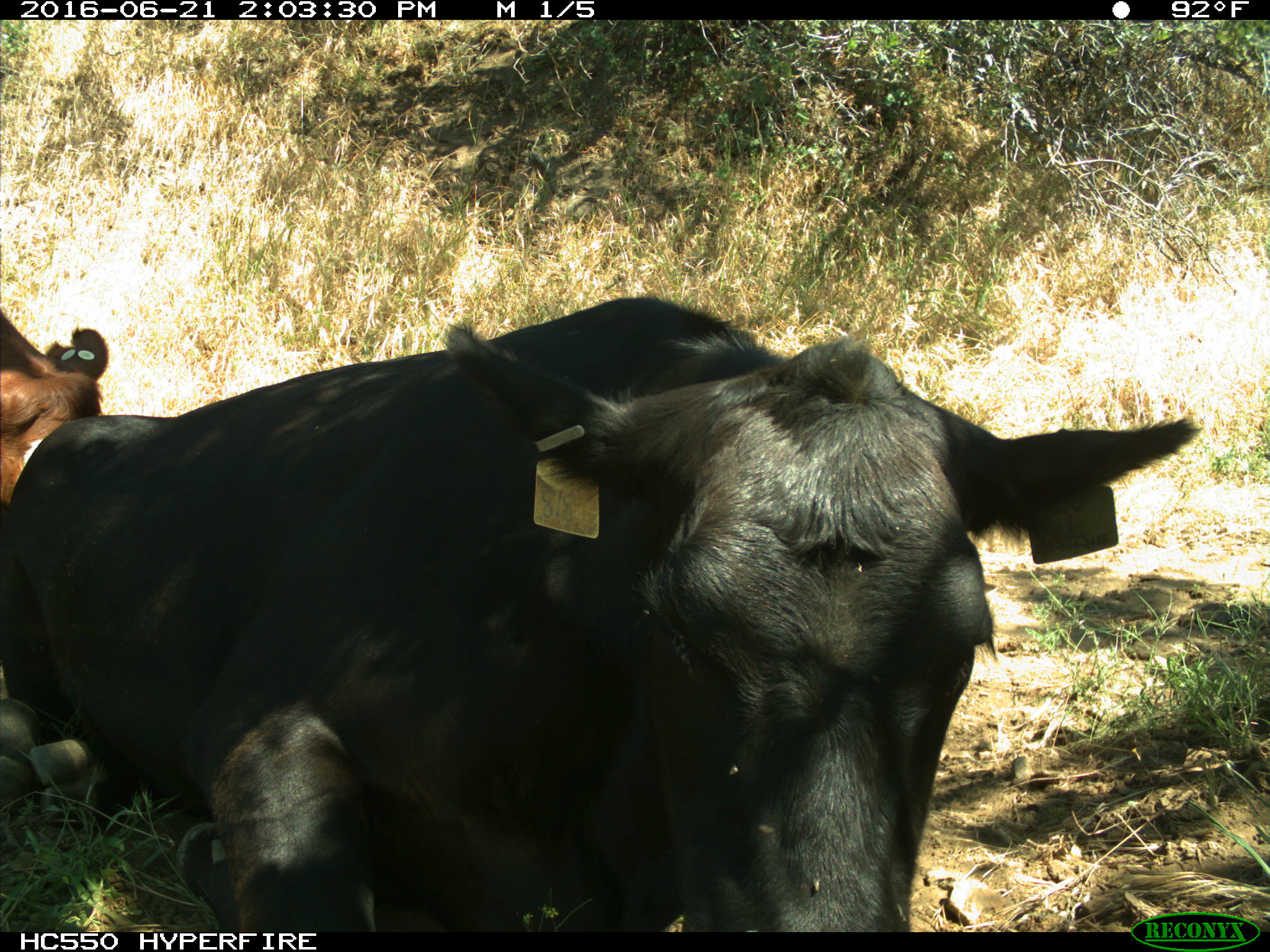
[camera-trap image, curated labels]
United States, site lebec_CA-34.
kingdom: Animalia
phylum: Chordata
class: Mammalia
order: Artiodactyla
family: Bovidae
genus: Bos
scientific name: Bos taurus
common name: domestic cow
Bos taurus (domestic cow).